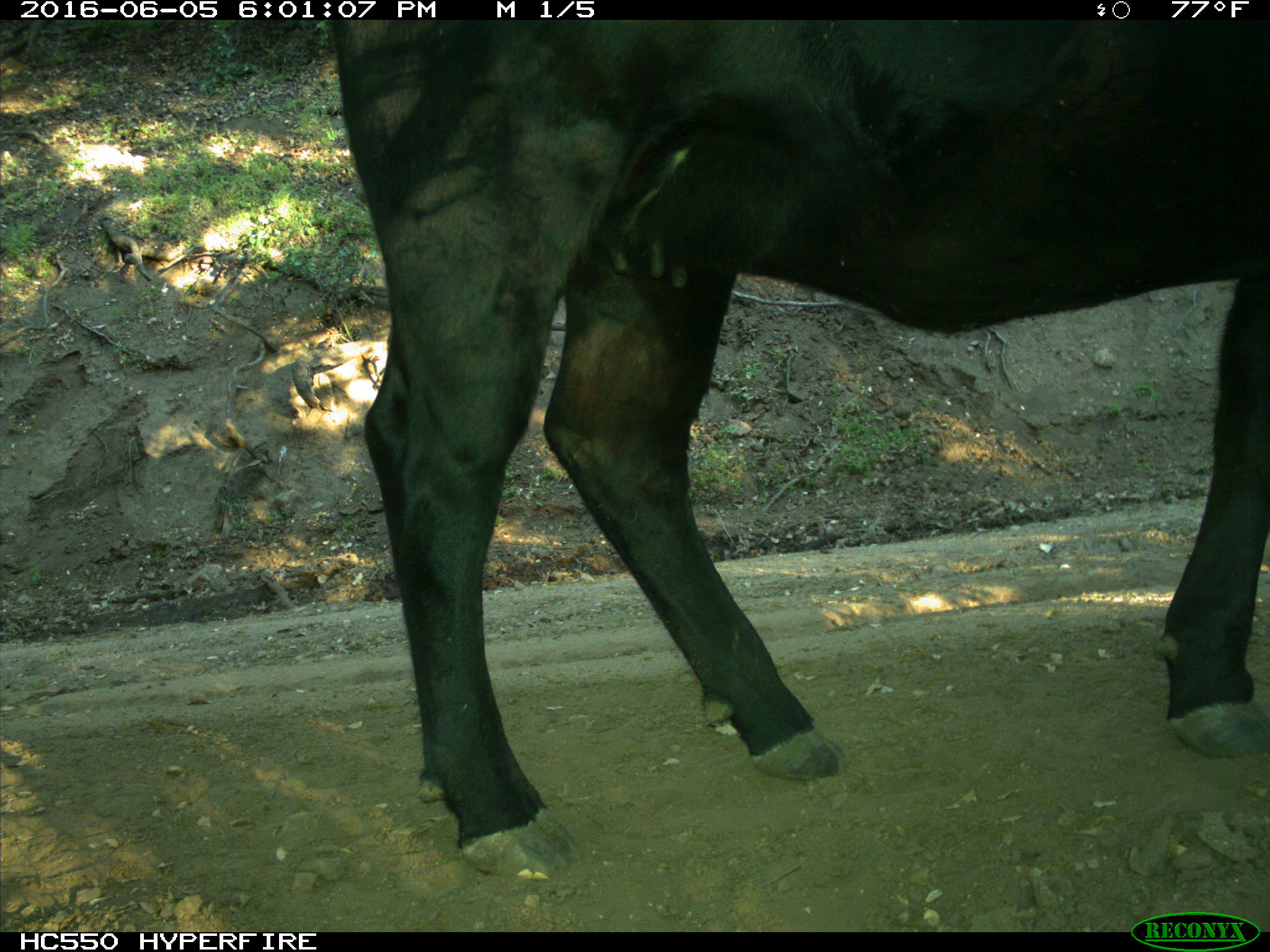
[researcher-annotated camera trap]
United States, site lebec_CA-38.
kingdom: Animalia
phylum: Chordata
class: Mammalia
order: Artiodactyla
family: Bovidae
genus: Bos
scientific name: Bos taurus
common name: domestic cow